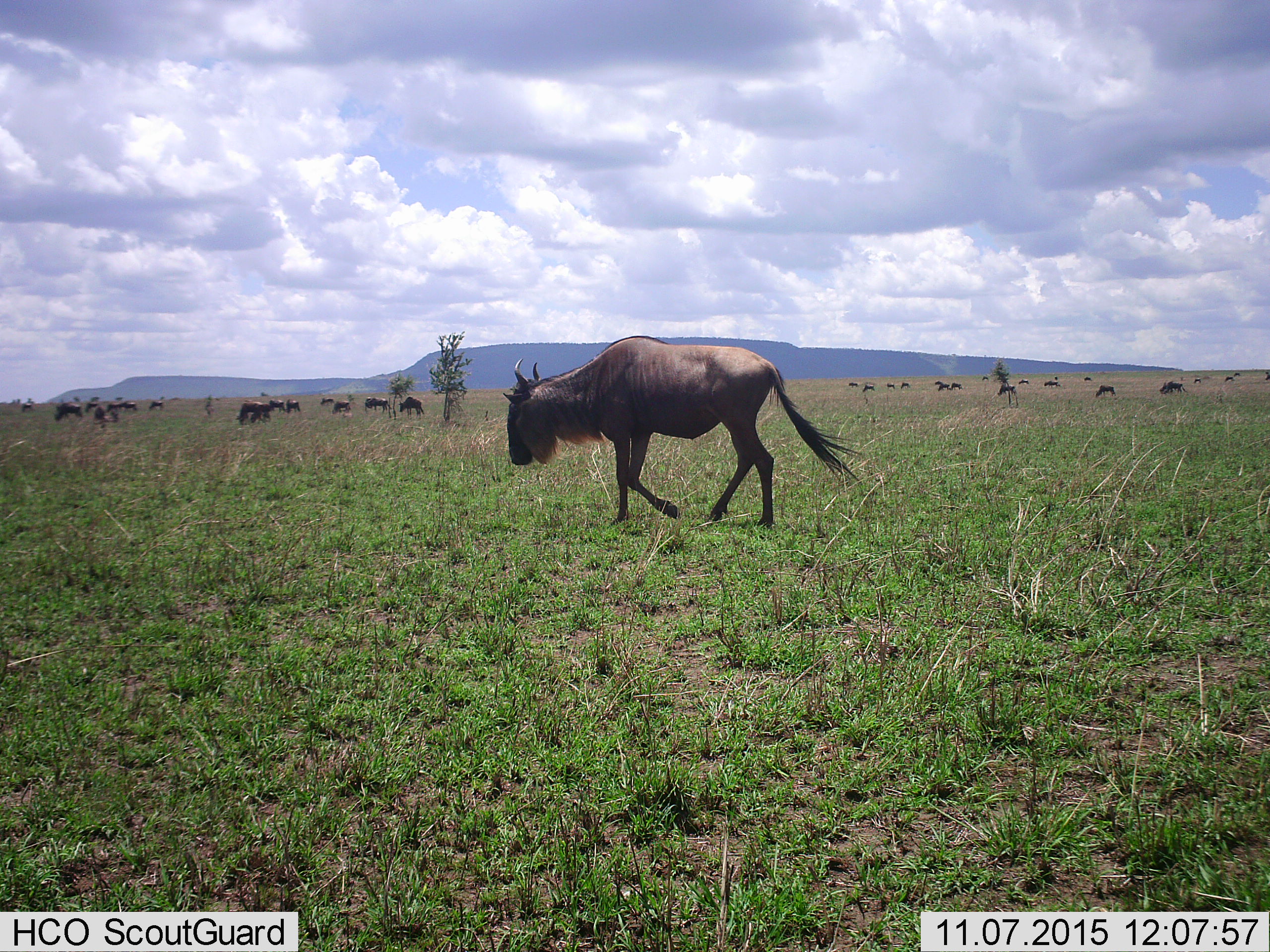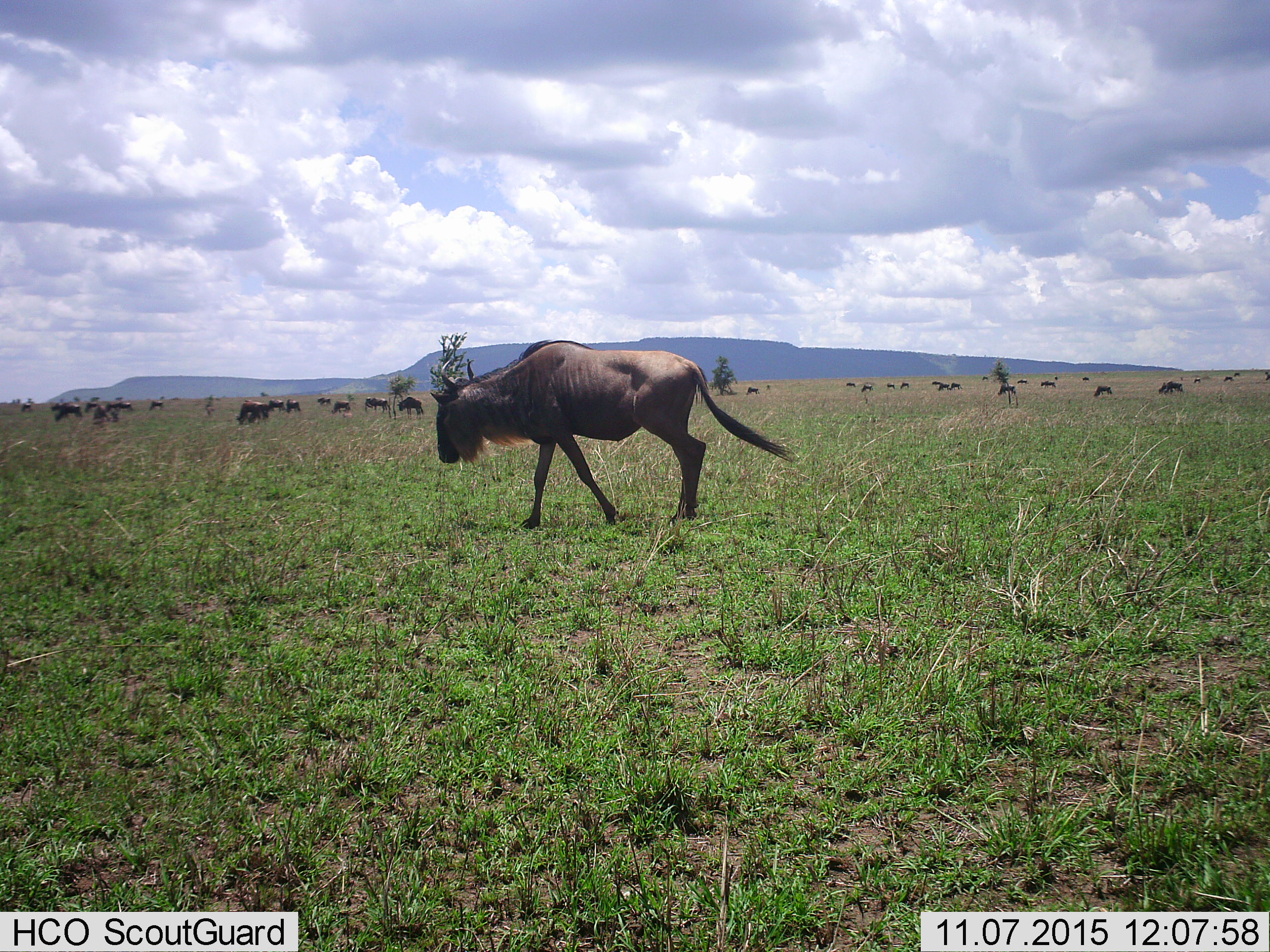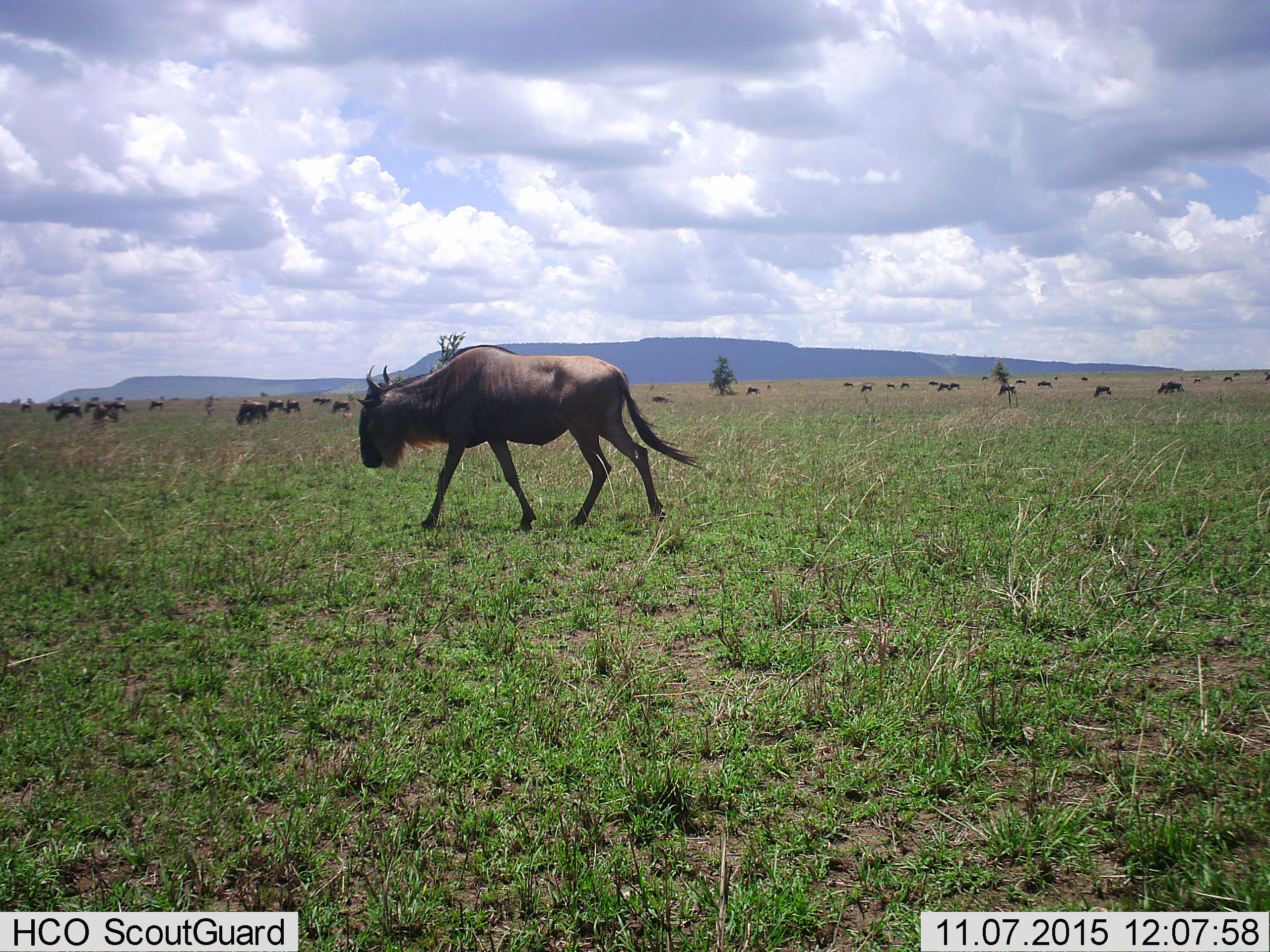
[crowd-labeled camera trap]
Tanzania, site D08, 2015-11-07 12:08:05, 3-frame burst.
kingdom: Animalia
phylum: Chordata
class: Mammalia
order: Artiodactyla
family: Bovidae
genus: Connochaetes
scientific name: Connochaetes taurinus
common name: blue wildebeest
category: wildebeest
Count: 11-50.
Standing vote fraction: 44%.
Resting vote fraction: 11%.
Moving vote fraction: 94%.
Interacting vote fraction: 0%.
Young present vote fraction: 22%.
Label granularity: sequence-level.